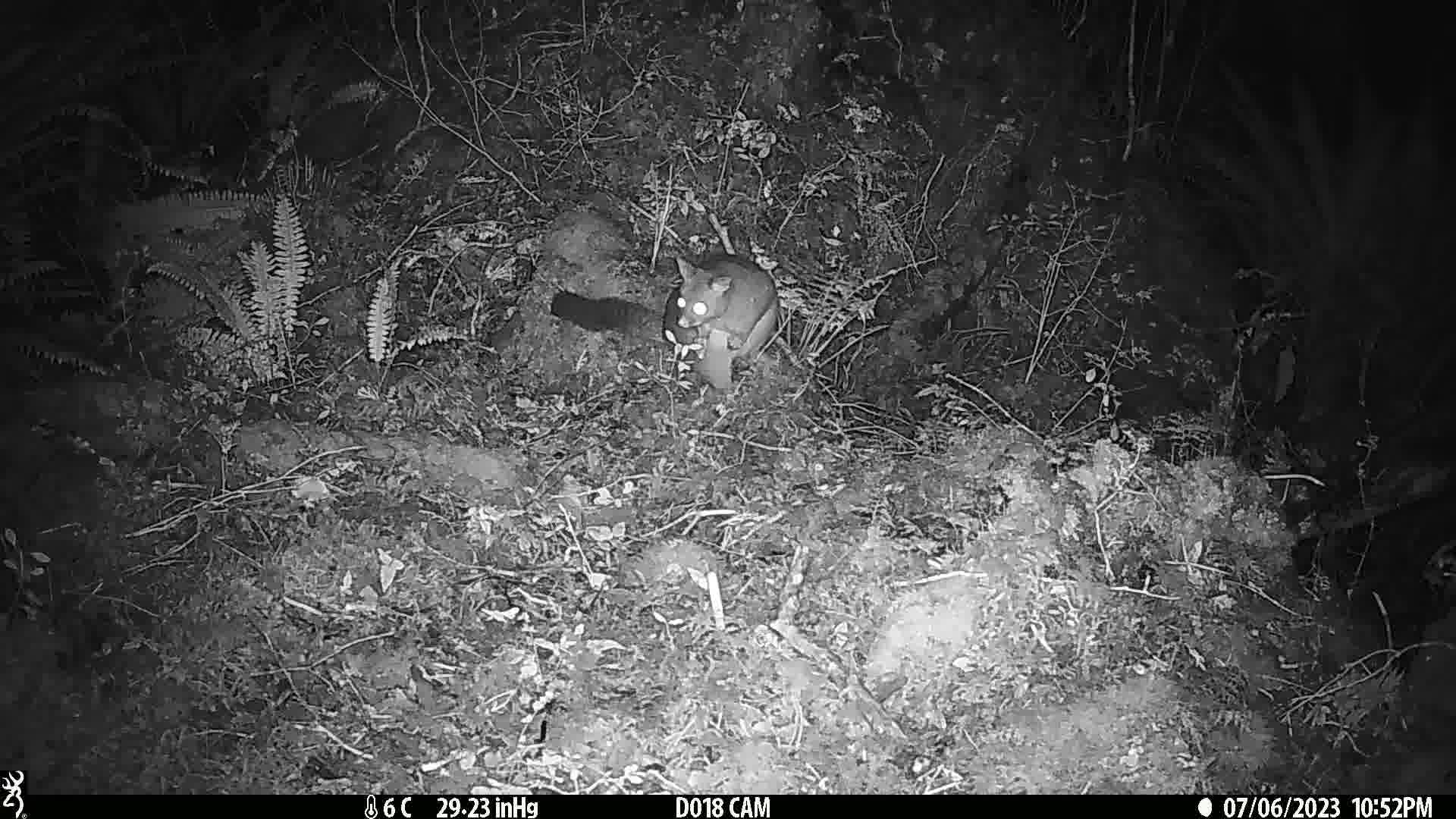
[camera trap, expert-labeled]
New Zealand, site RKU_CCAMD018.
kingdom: Animalia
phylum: Chordata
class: Mammalia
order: Diprotodontia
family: Phalangeridae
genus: Trichosurus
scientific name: Trichosurus vulpecula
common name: common brushtail possum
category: possum